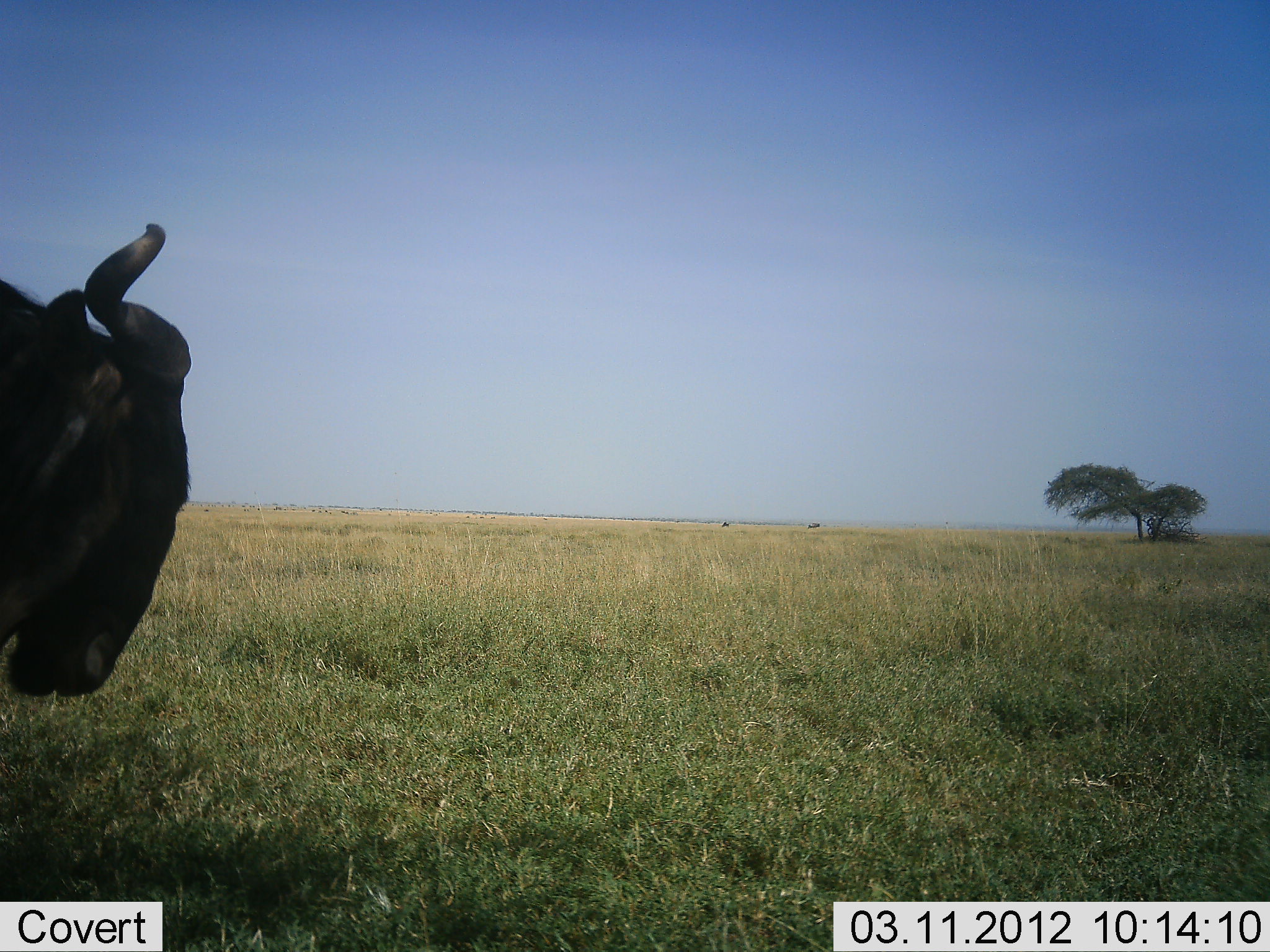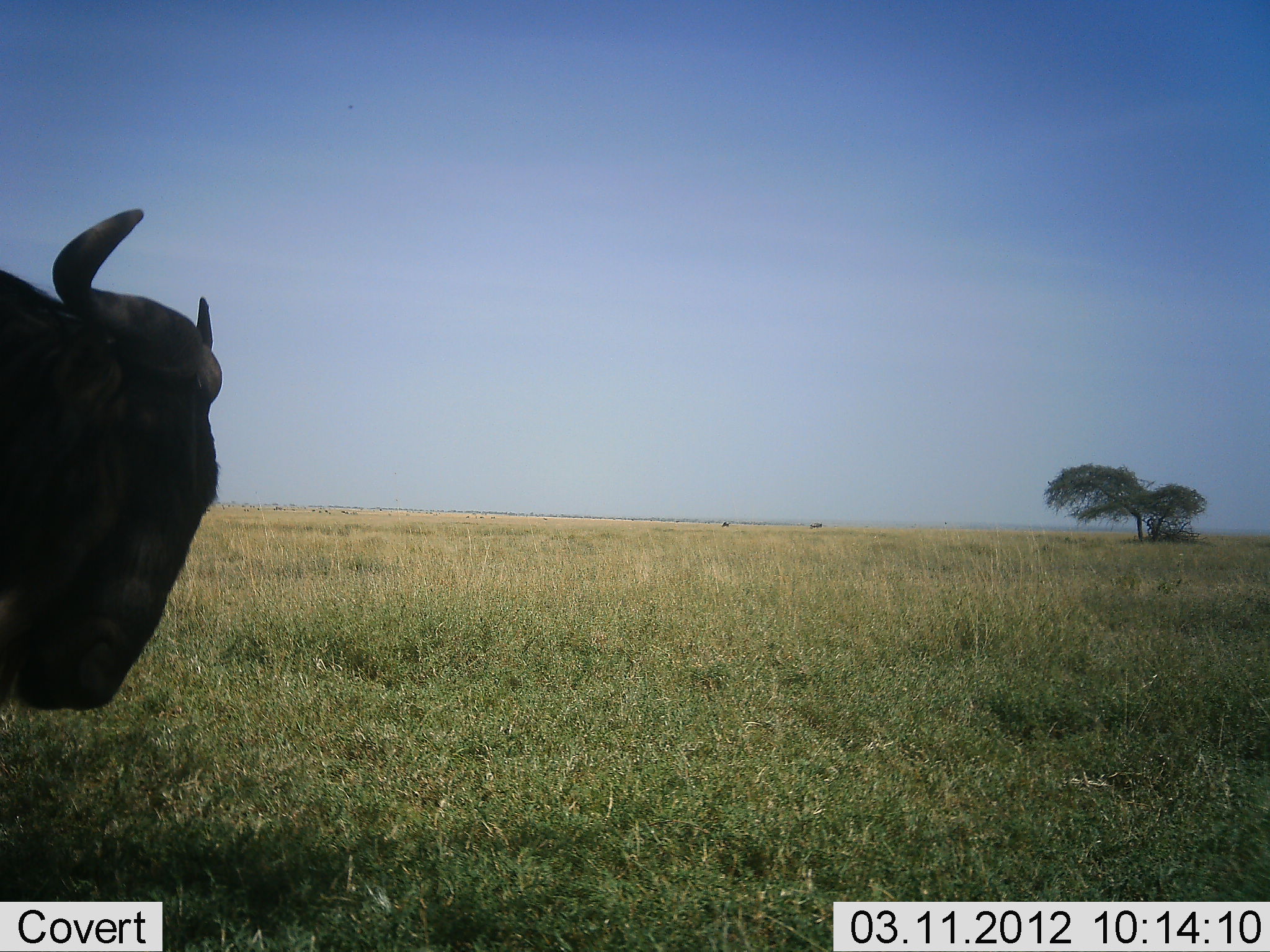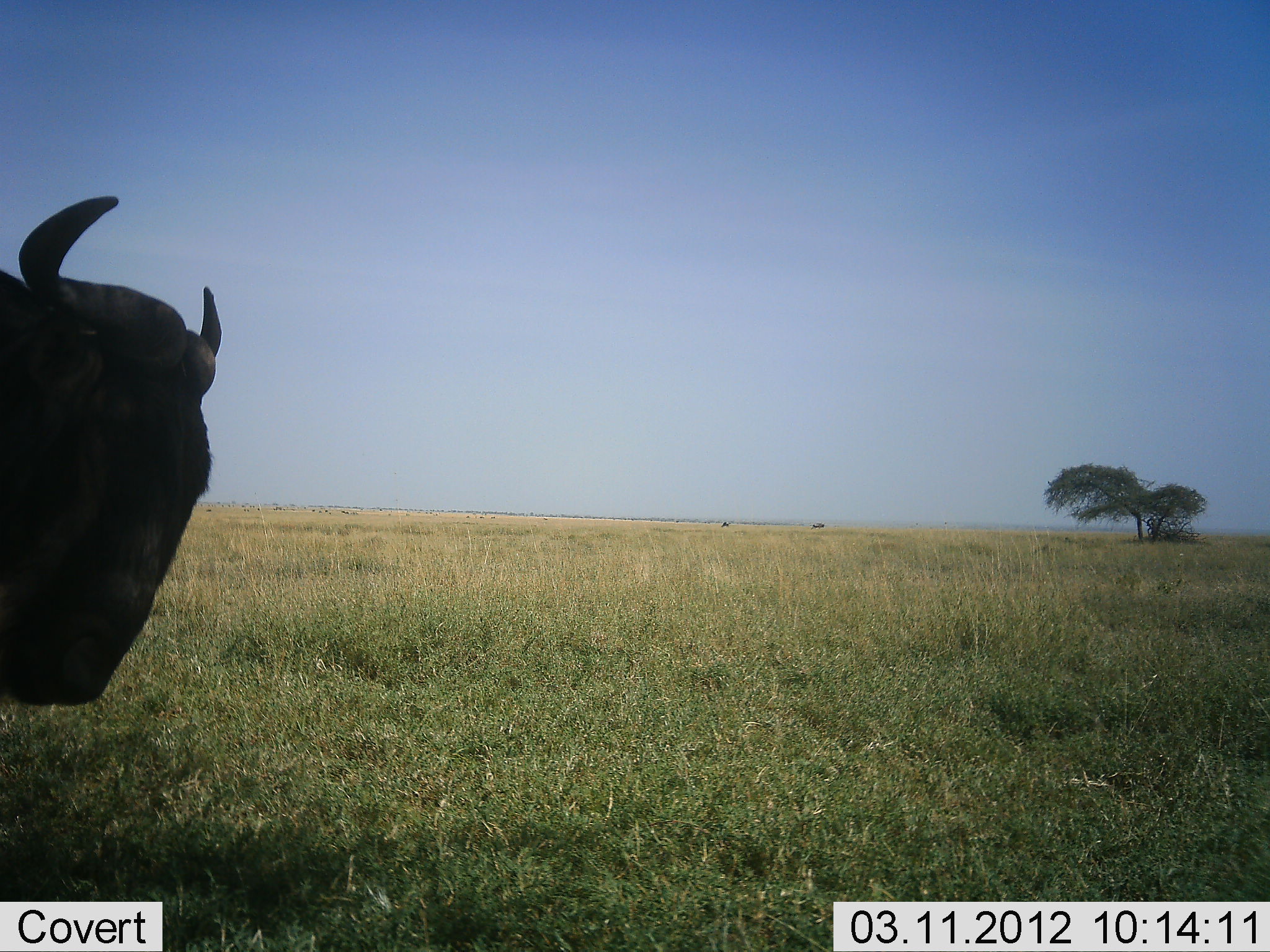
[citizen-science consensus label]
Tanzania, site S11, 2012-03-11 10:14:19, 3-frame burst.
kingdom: Animalia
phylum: Chordata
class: Mammalia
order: Artiodactyla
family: Bovidae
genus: Connochaetes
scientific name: Connochaetes taurinus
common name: blue wildebeest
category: wildebeest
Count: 1.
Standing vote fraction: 93%.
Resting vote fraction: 0%.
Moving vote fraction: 7%.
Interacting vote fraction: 0%.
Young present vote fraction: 0%.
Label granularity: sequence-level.